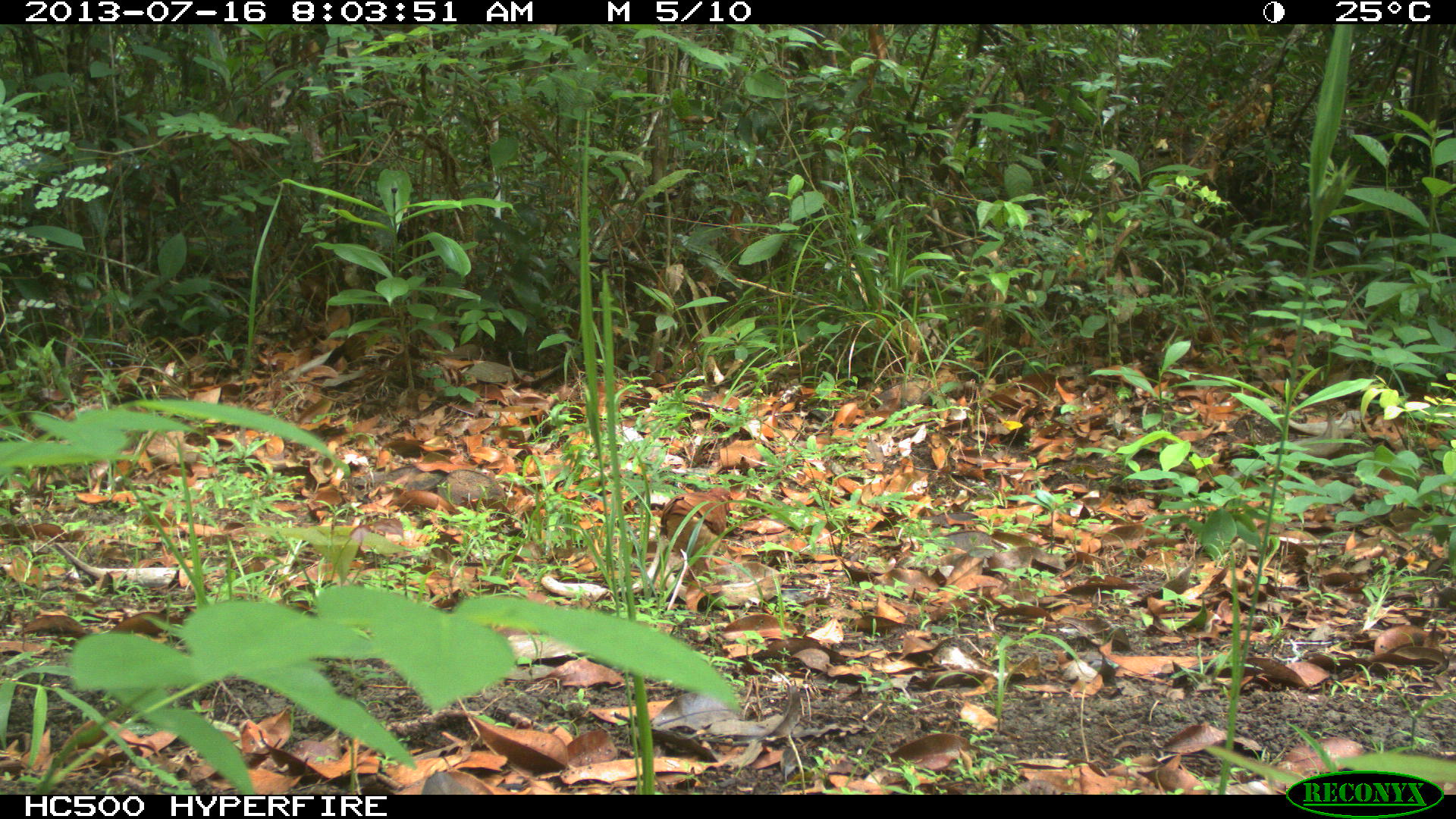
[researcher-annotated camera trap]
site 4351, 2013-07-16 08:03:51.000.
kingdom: Animalia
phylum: Chordata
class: Aves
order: Columbiformes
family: Columbidae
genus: Claravis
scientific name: Claravis pretiosa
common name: blue ground-dove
Claravis pretiosa (blue ground-dove), count 1.